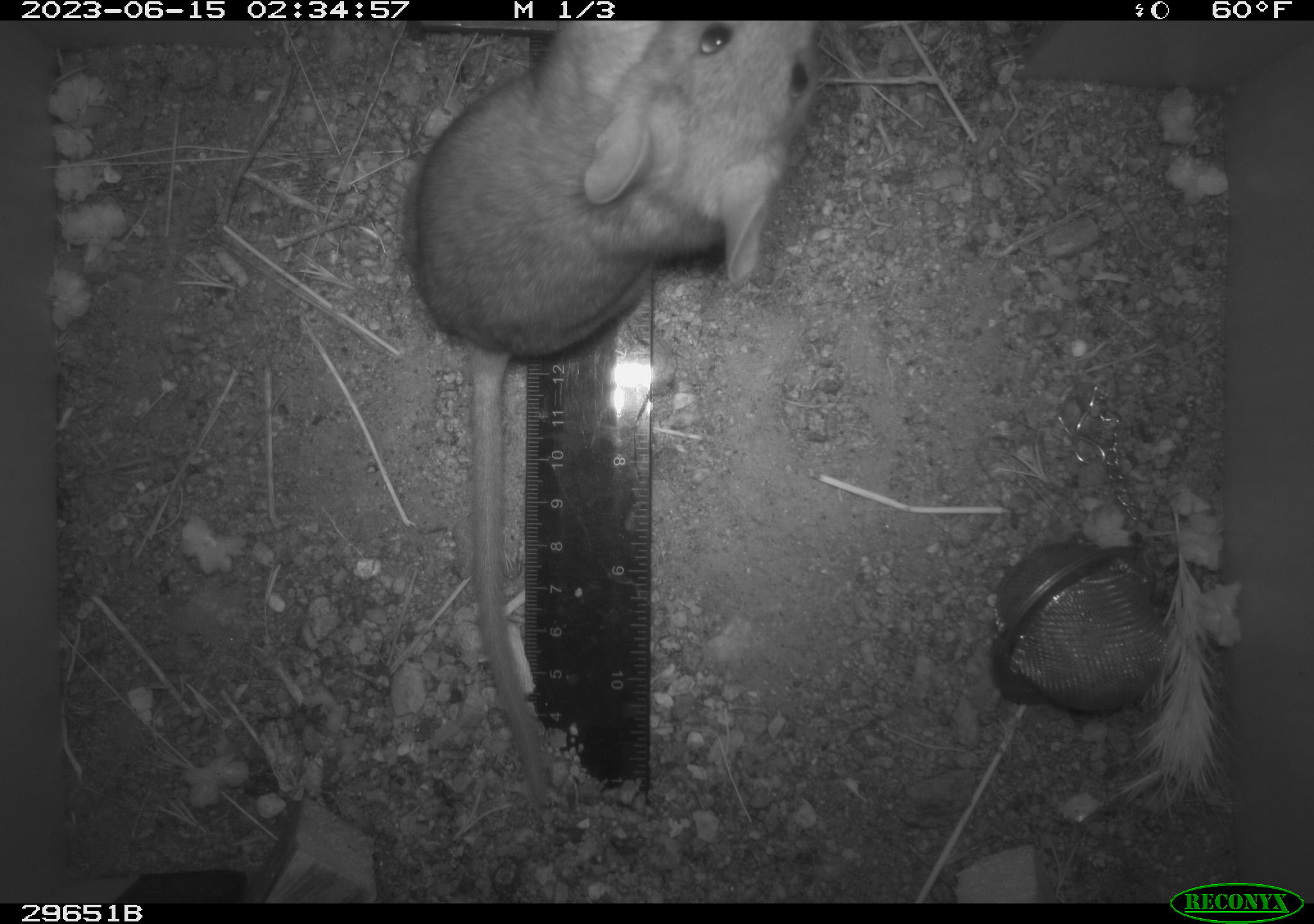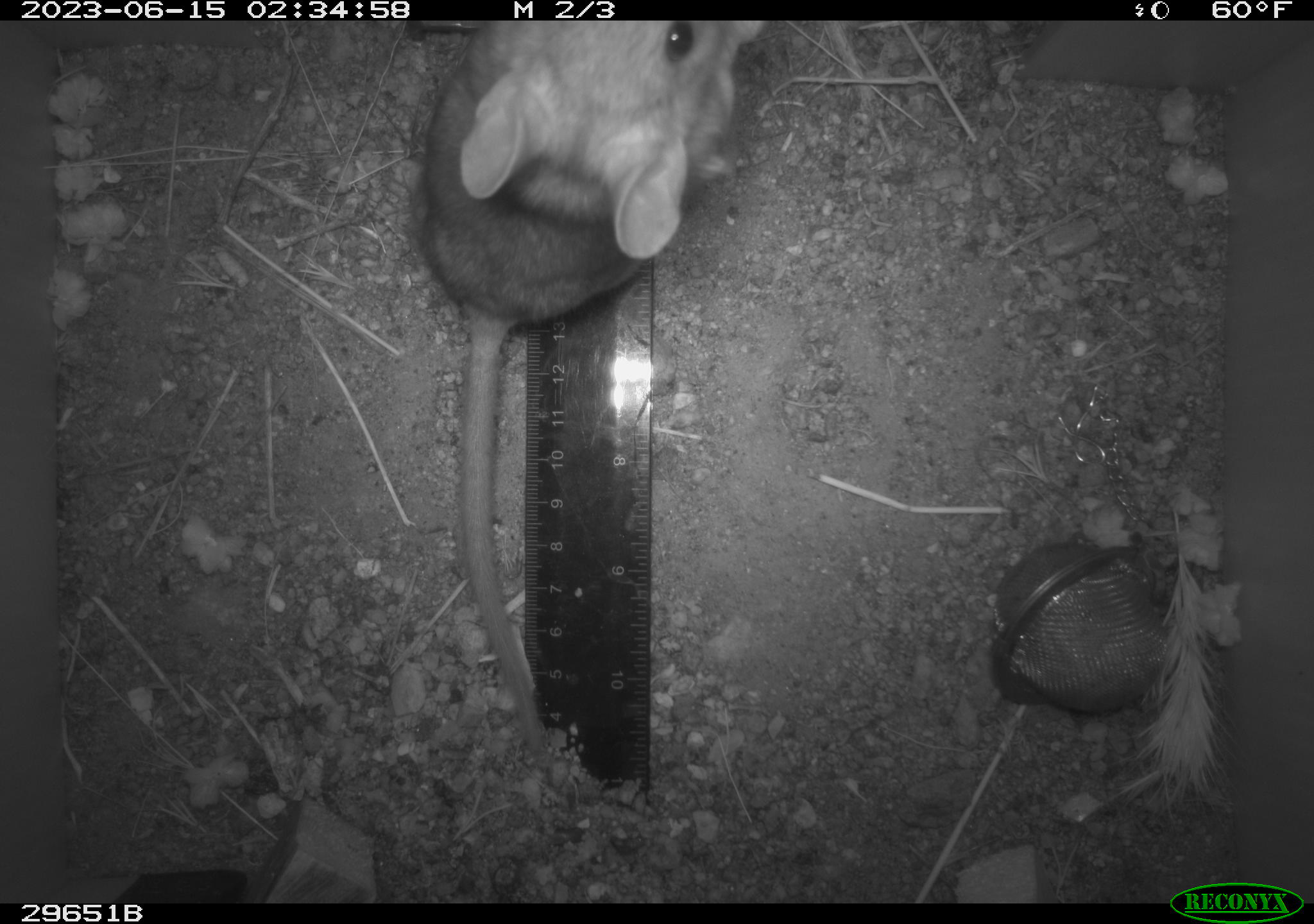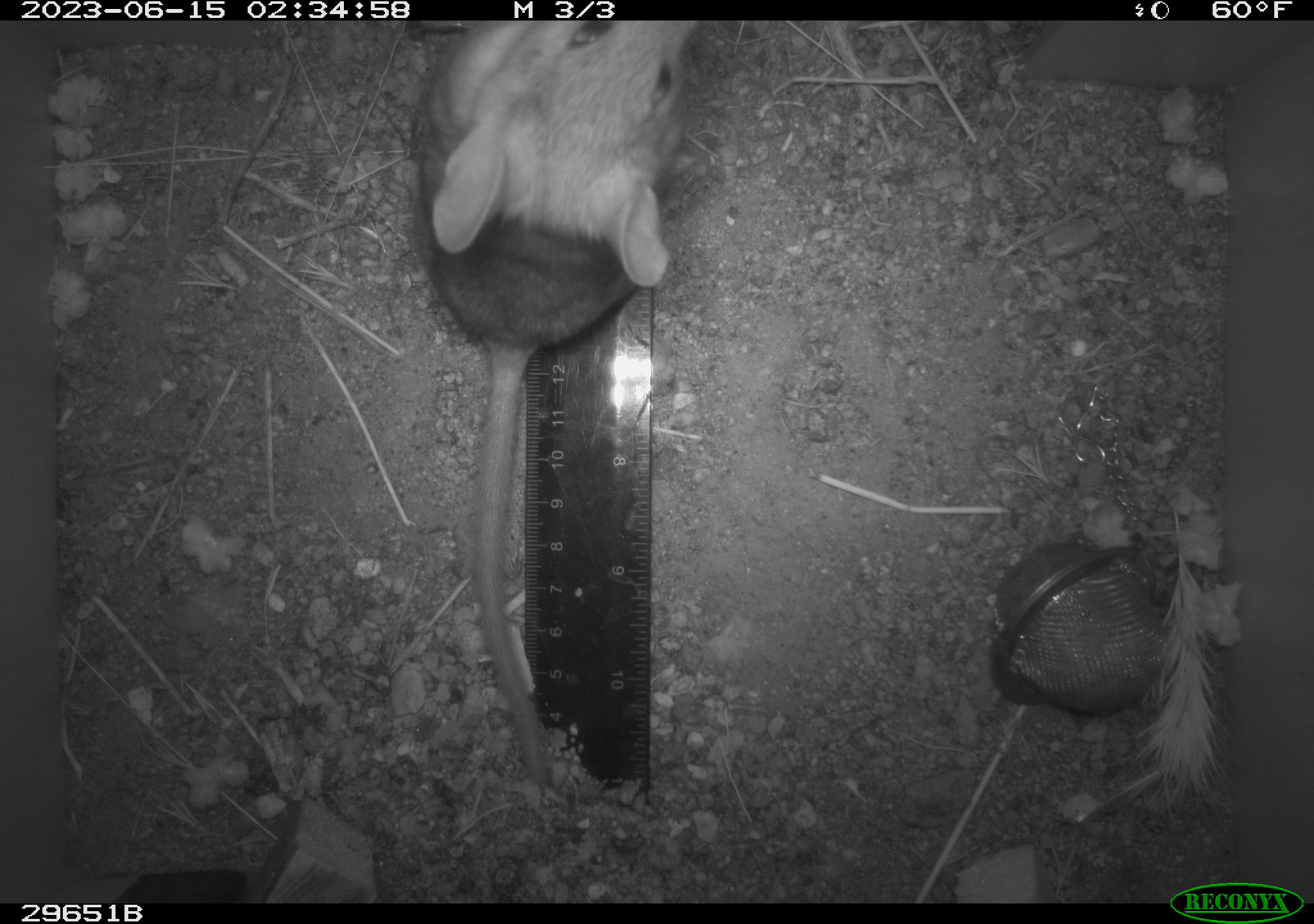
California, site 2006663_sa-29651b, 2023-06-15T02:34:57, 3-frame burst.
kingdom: Animalia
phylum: Chordata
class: Mammalia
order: Rodentia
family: Cricetidae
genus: Neotoma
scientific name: Neotoma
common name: pack rat or woodrat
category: neotoma species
Neotoma species (pack rat or woodrat) (Neotoma).